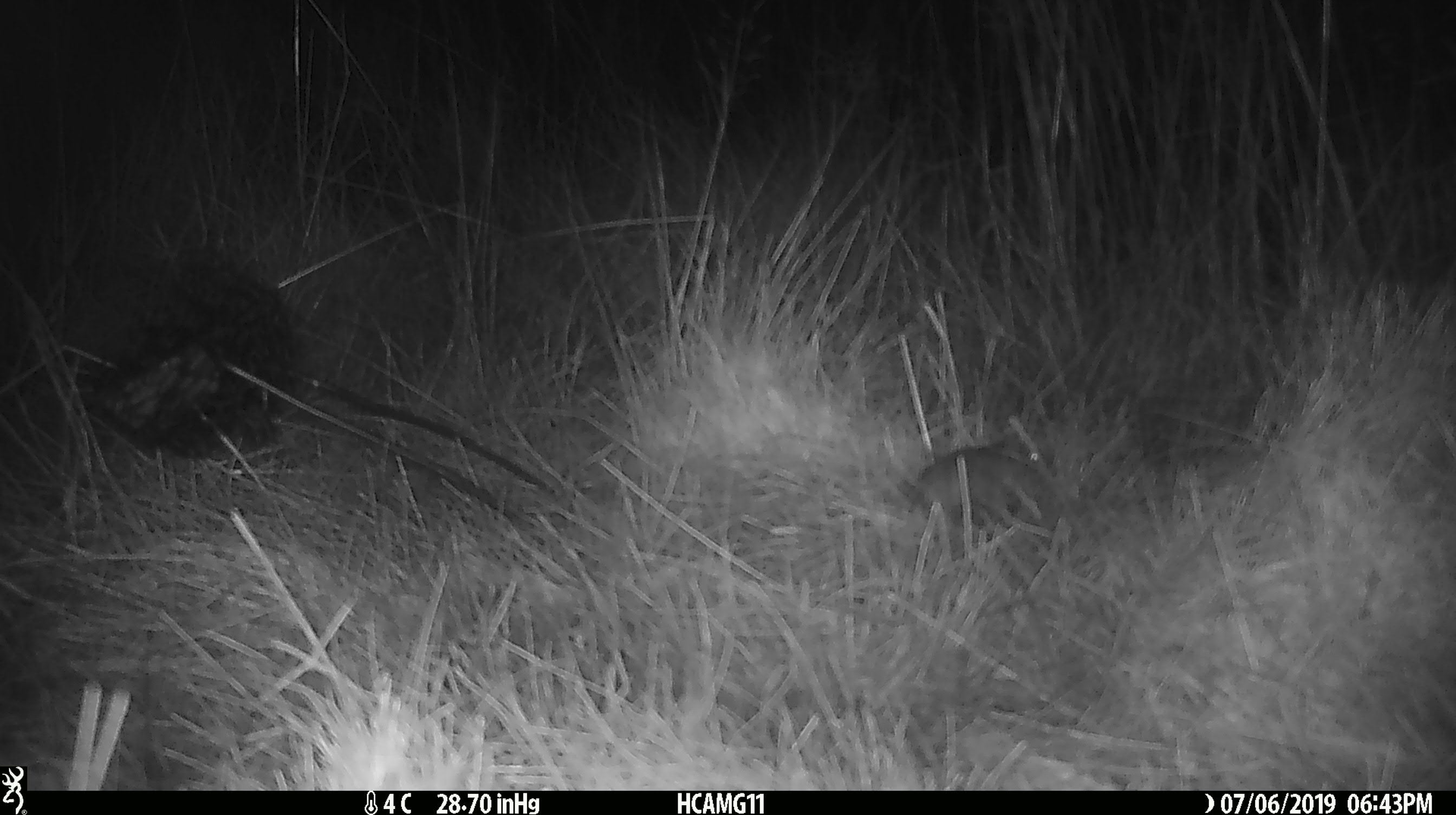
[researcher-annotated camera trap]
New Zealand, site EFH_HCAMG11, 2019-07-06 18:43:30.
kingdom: Animalia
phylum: Chordata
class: Mammalia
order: Rodentia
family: Muridae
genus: Mus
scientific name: Mus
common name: mouse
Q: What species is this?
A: Mouse (Mus).